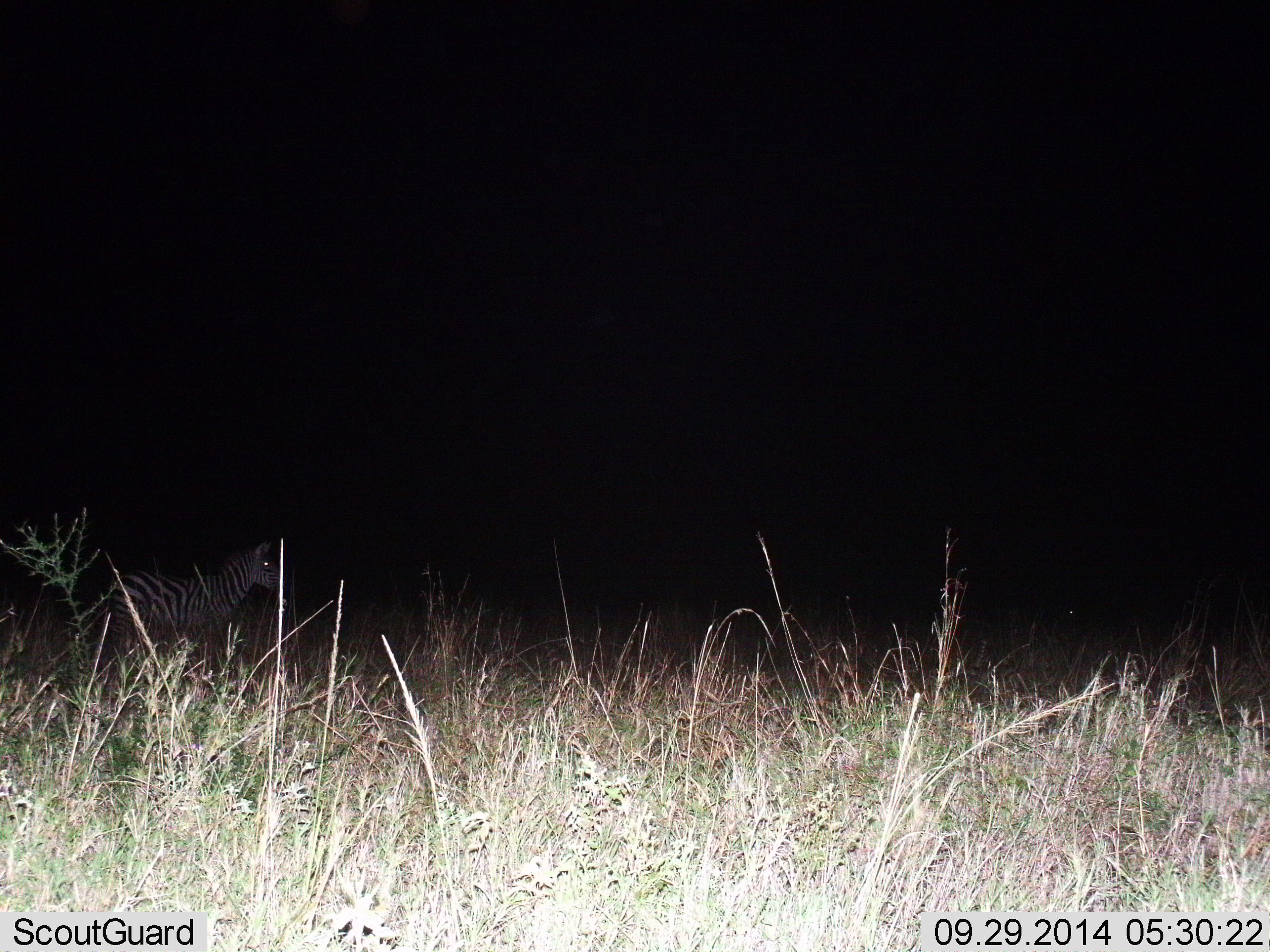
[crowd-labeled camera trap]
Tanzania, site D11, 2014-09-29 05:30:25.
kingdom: Animalia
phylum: Chordata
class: Mammalia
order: Perissodactyla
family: Equidae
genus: Equus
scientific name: Equus quagga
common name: plains zebra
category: zebra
Zebra (plains zebra) (Equus quagga), count 1. Behavior (volunteer vote fractions): standing 80%, resting 0%, moving 20%, interacting 0%. Young present (vote fraction): 10%. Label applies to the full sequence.